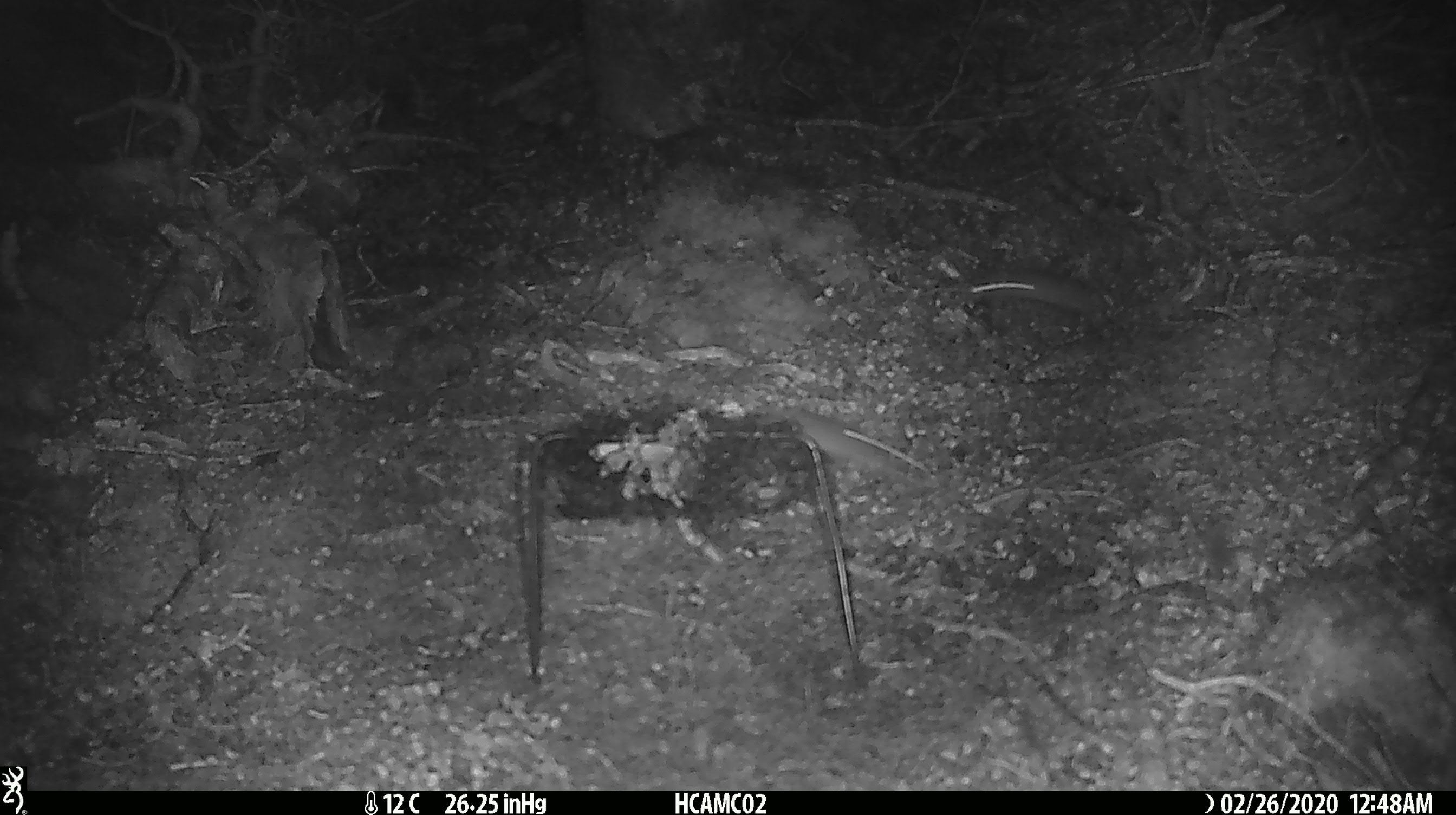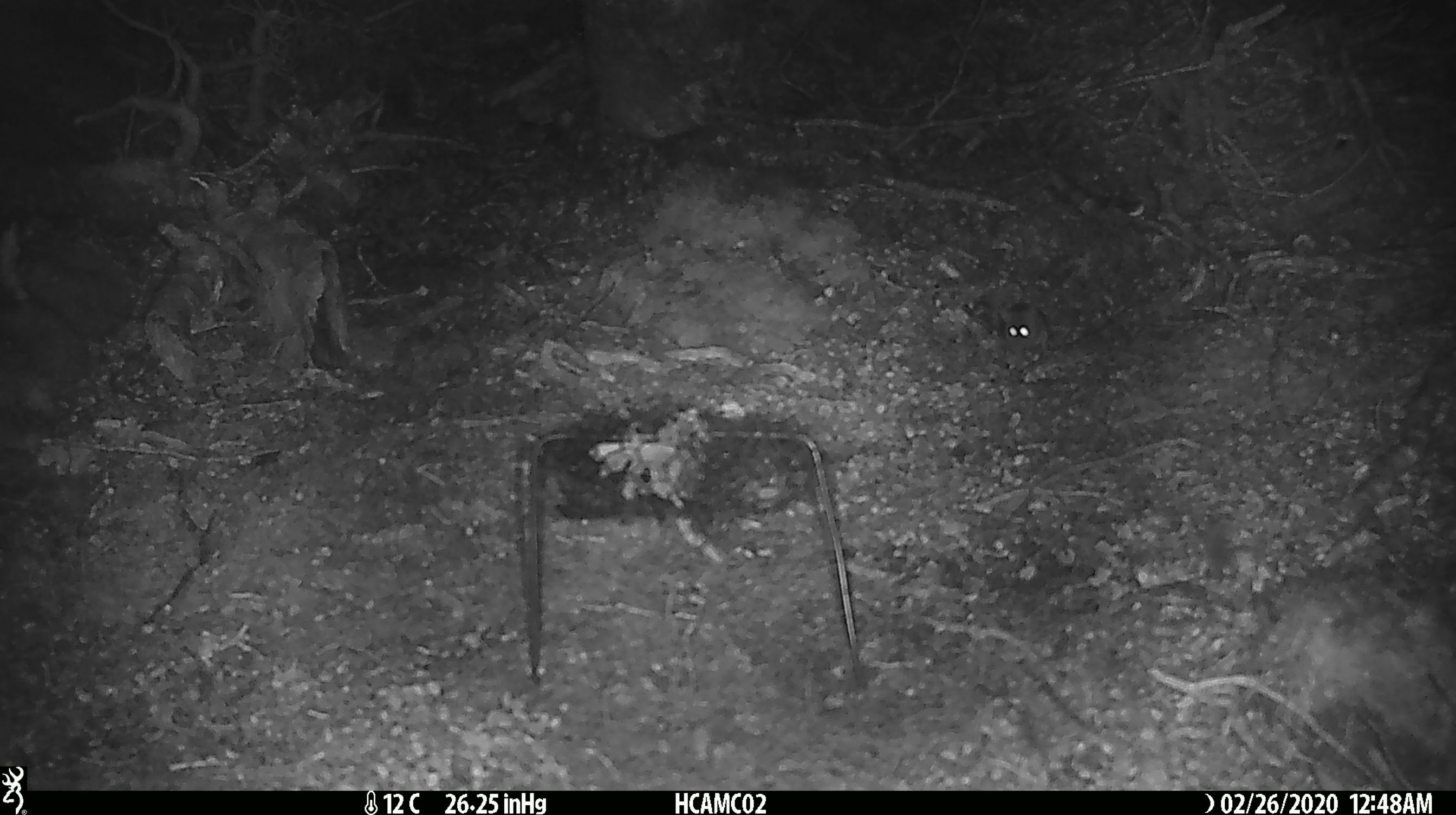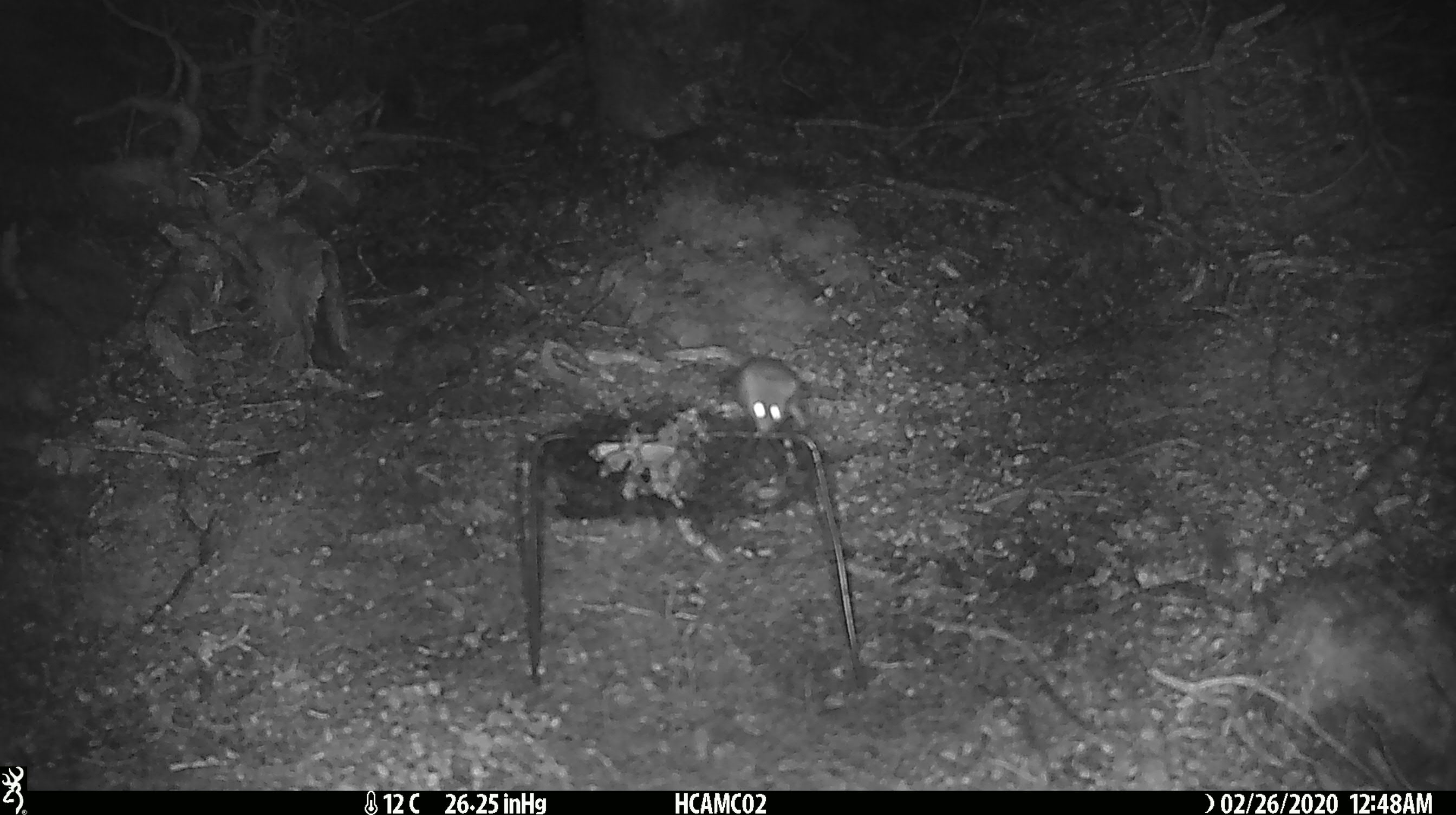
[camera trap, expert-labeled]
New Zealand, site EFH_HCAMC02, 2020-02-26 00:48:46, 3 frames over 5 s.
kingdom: Animalia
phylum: Chordata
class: Mammalia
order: Rodentia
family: Muridae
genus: Mus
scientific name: Mus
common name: mouse